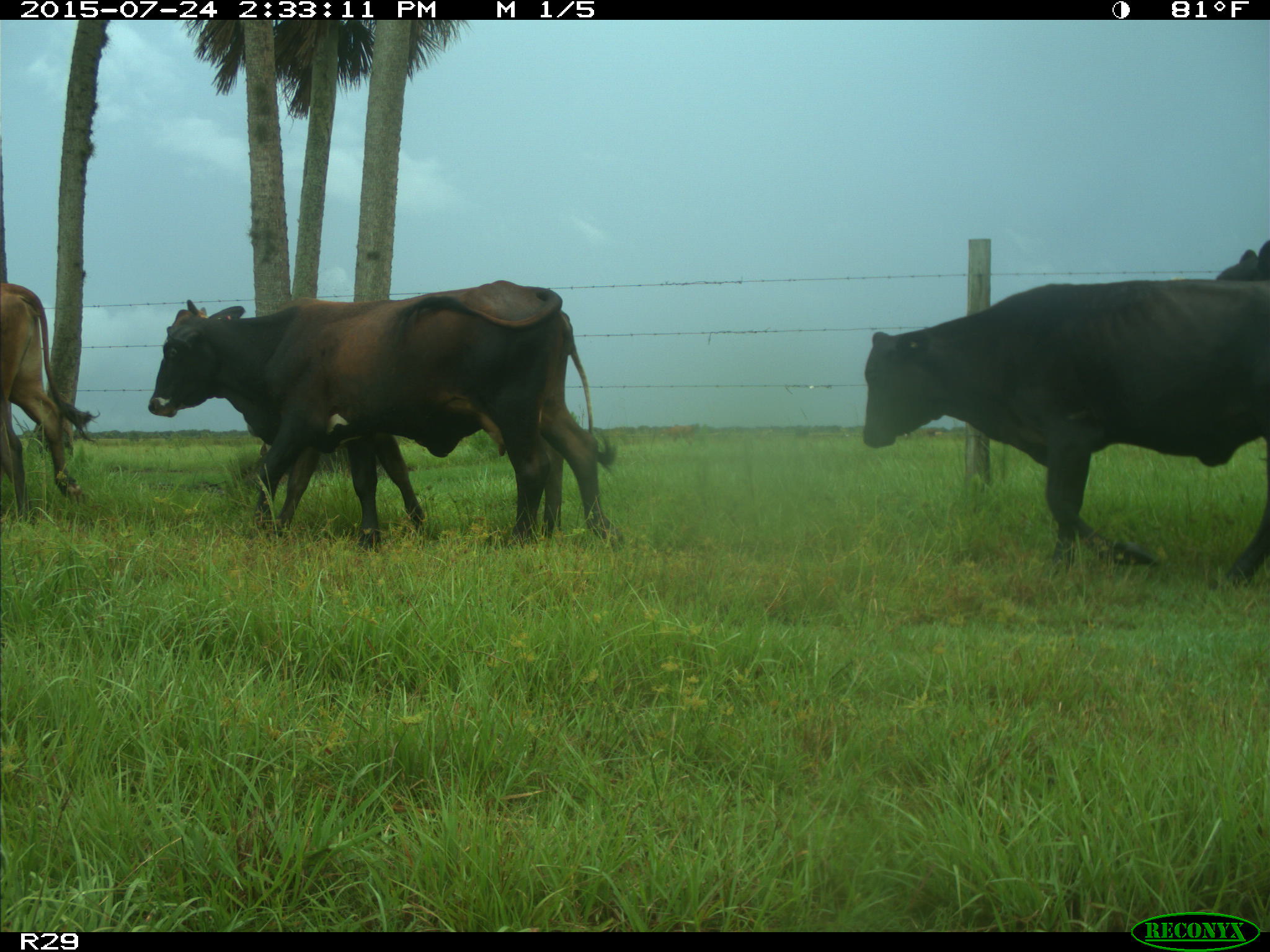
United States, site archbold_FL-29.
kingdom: Animalia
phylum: Chordata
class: Mammalia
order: Artiodactyla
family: Bovidae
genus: Bos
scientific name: Bos taurus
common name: domestic cow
Bos taurus (domestic cow).